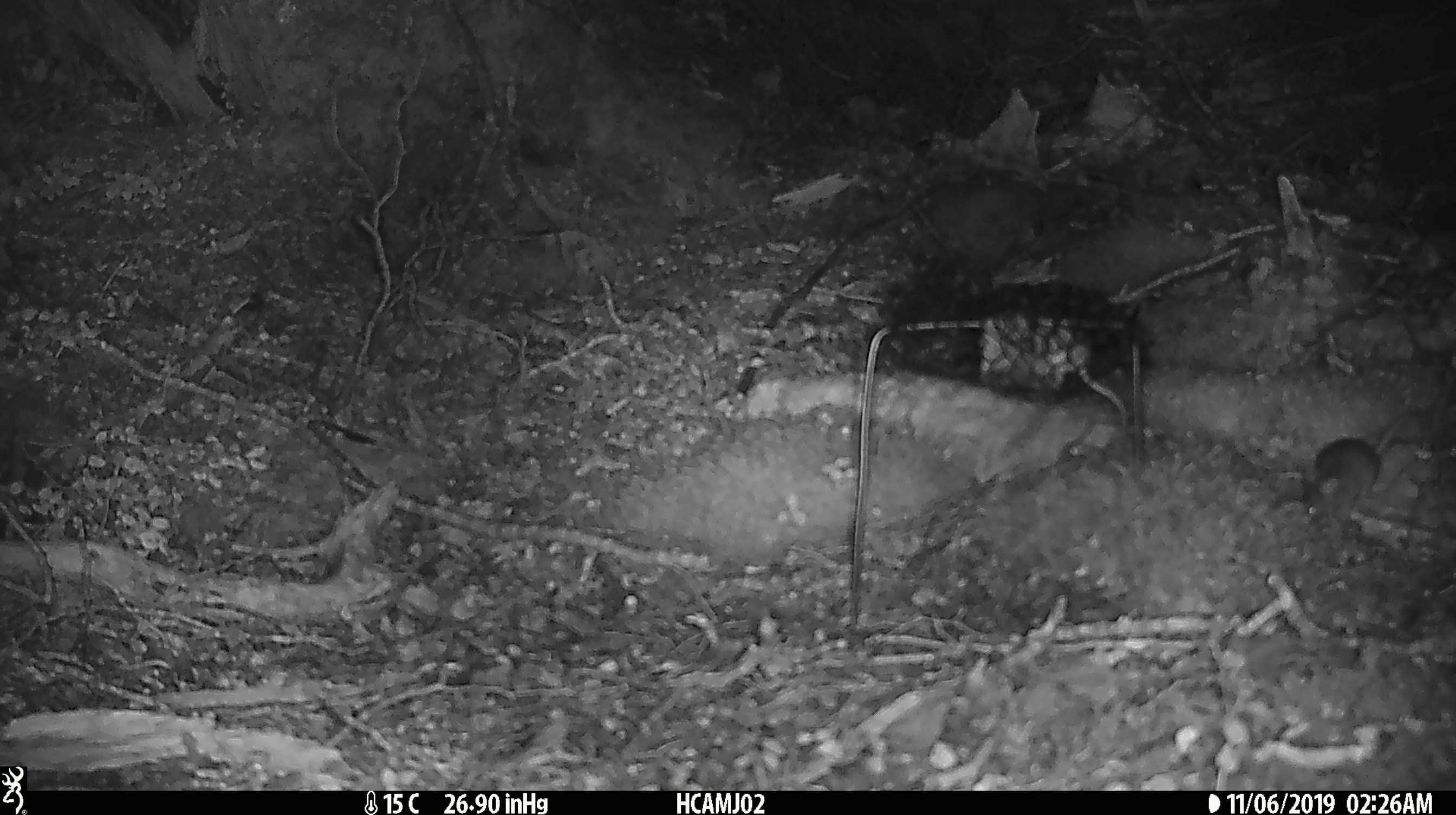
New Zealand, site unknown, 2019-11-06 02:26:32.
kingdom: Animalia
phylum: Chordata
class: Mammalia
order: Rodentia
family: Muridae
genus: Mus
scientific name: Mus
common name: mouse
Mouse (Mus).